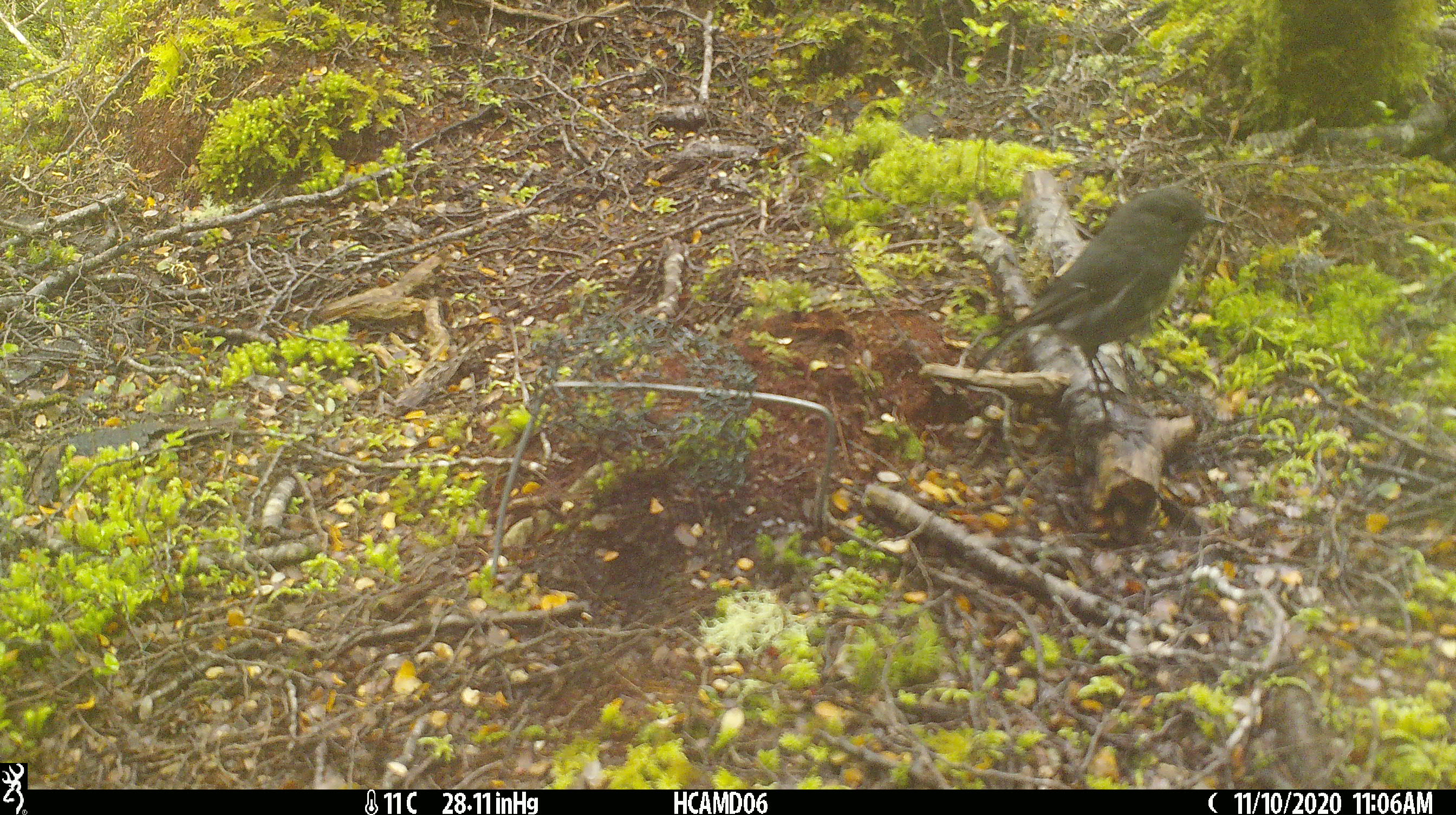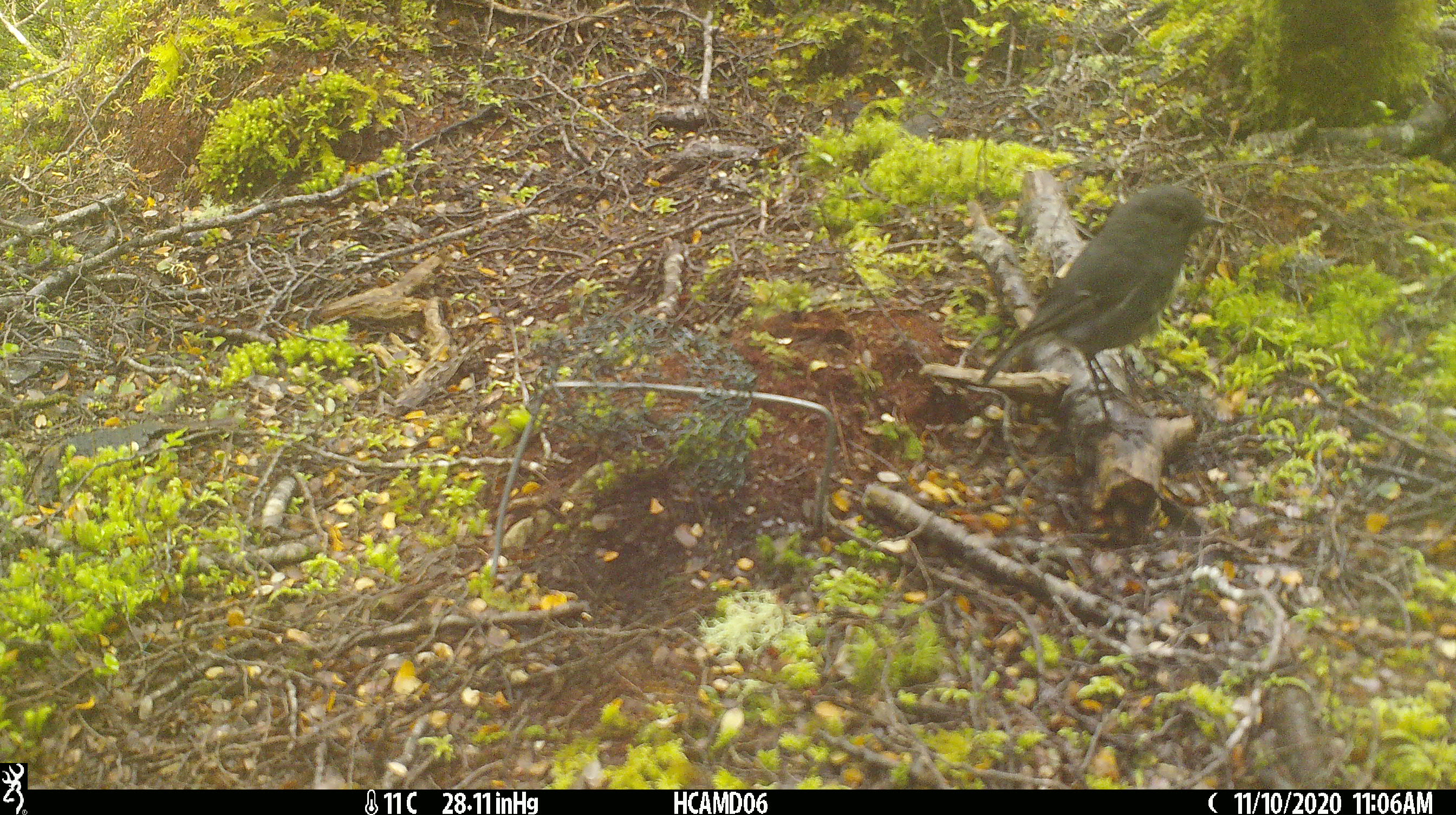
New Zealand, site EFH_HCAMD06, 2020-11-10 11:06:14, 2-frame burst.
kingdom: Animalia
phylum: Chordata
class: Aves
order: Passeriformes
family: Petroicidae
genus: Petroica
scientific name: Petroica australis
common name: new zealand robin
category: robin